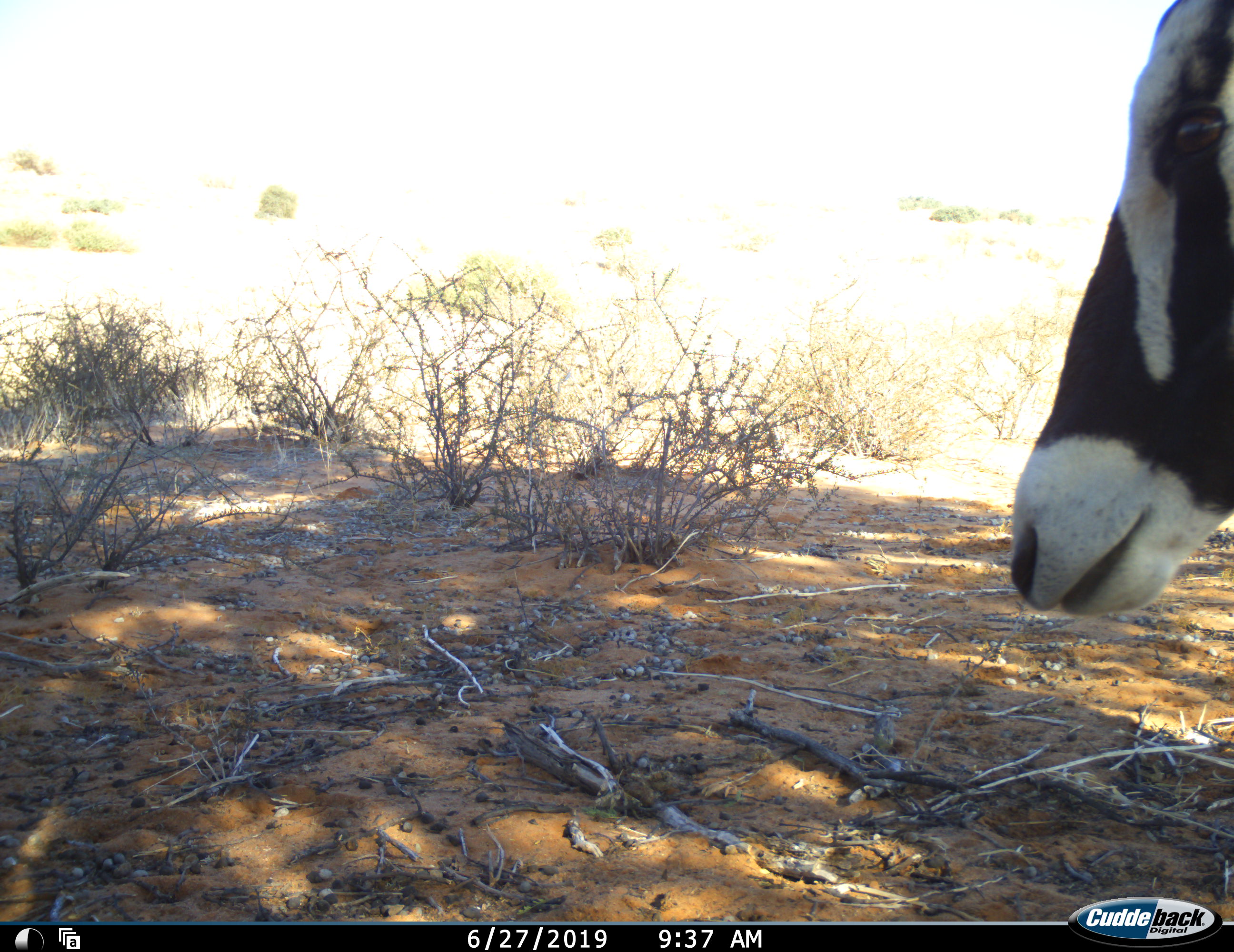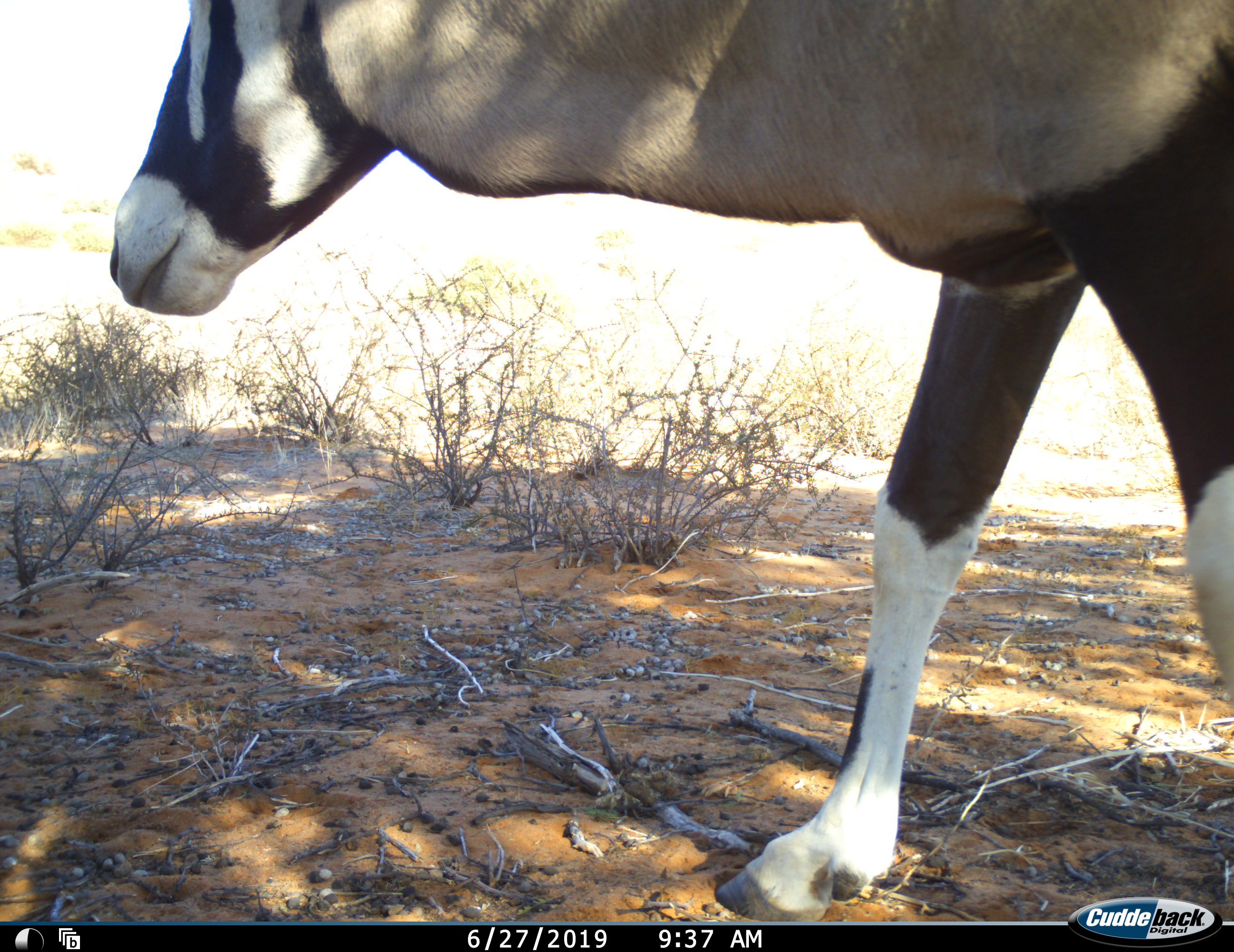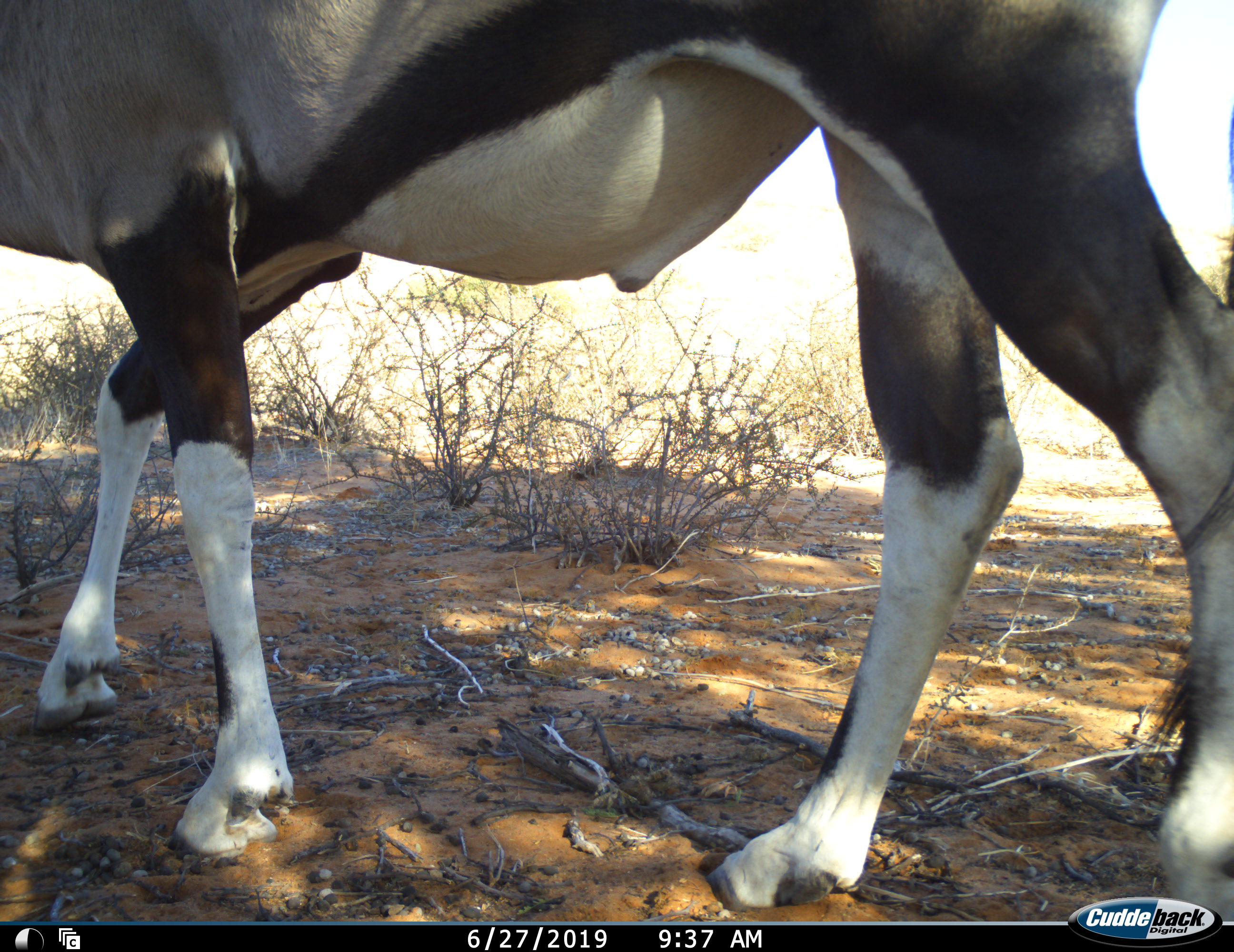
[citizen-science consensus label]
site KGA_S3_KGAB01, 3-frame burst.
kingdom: Animalia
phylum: Chordata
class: Mammalia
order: Artiodactyla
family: Bovidae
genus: Oryx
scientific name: Oryx gazella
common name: gemsbok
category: oryx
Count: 1.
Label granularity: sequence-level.